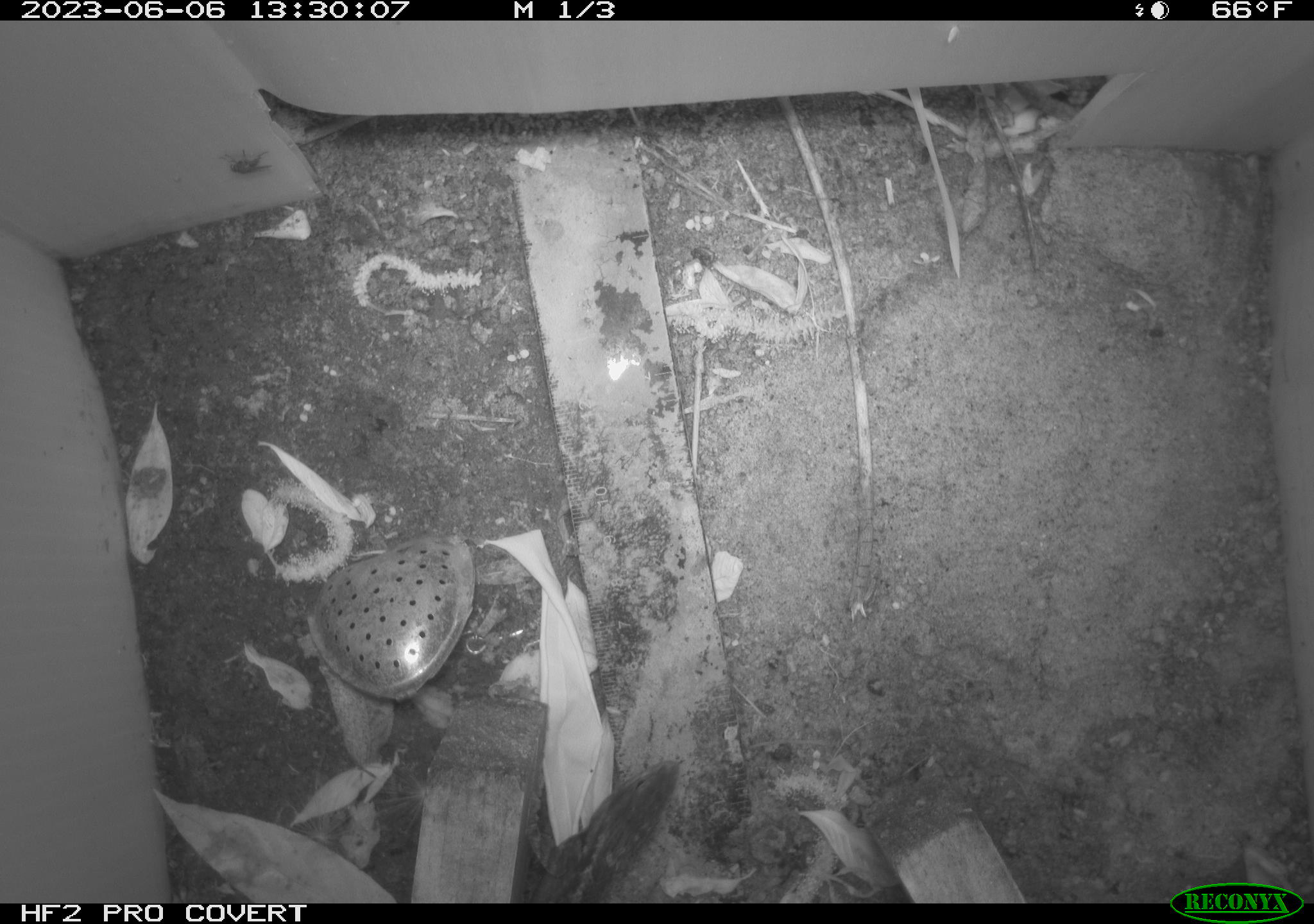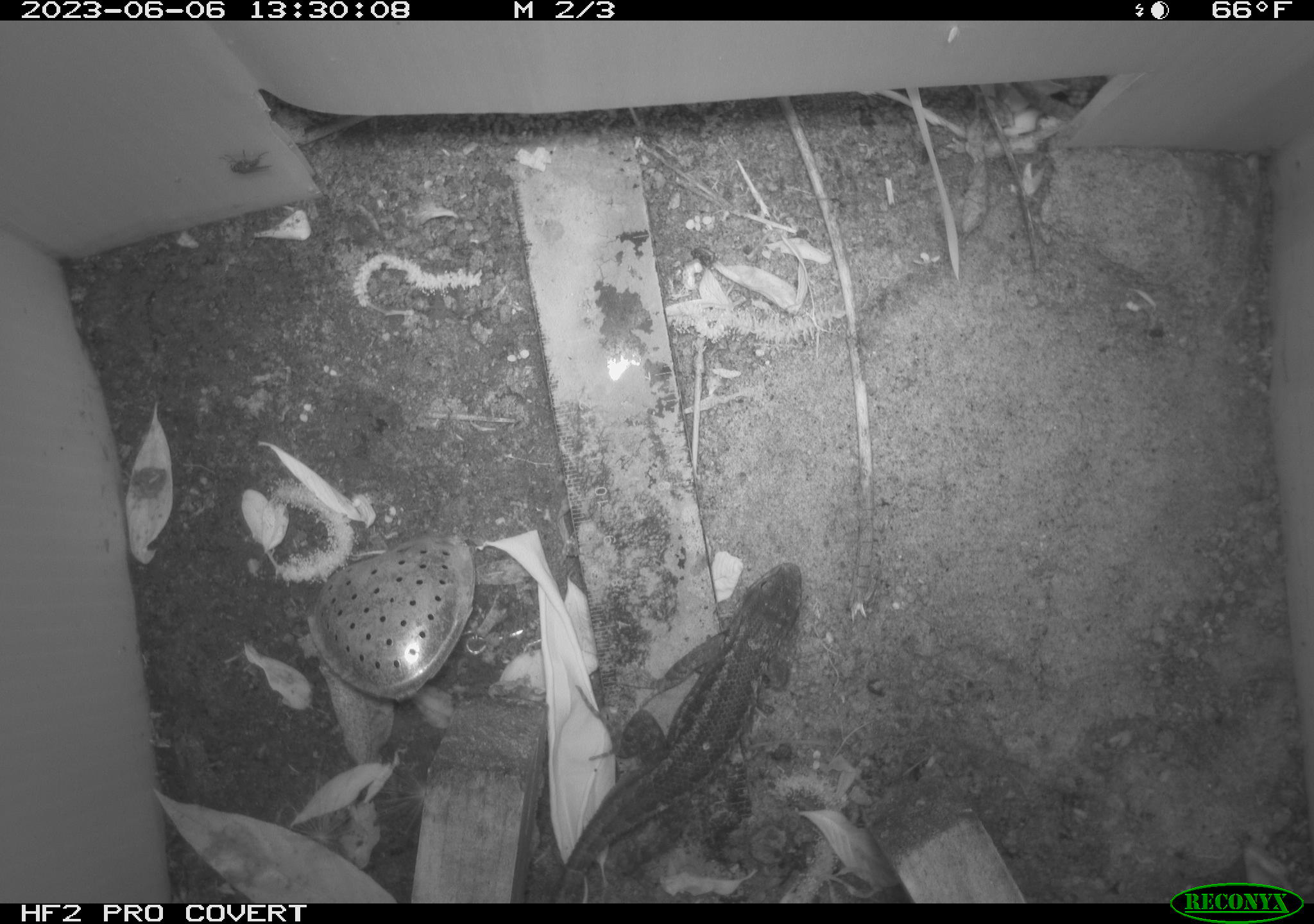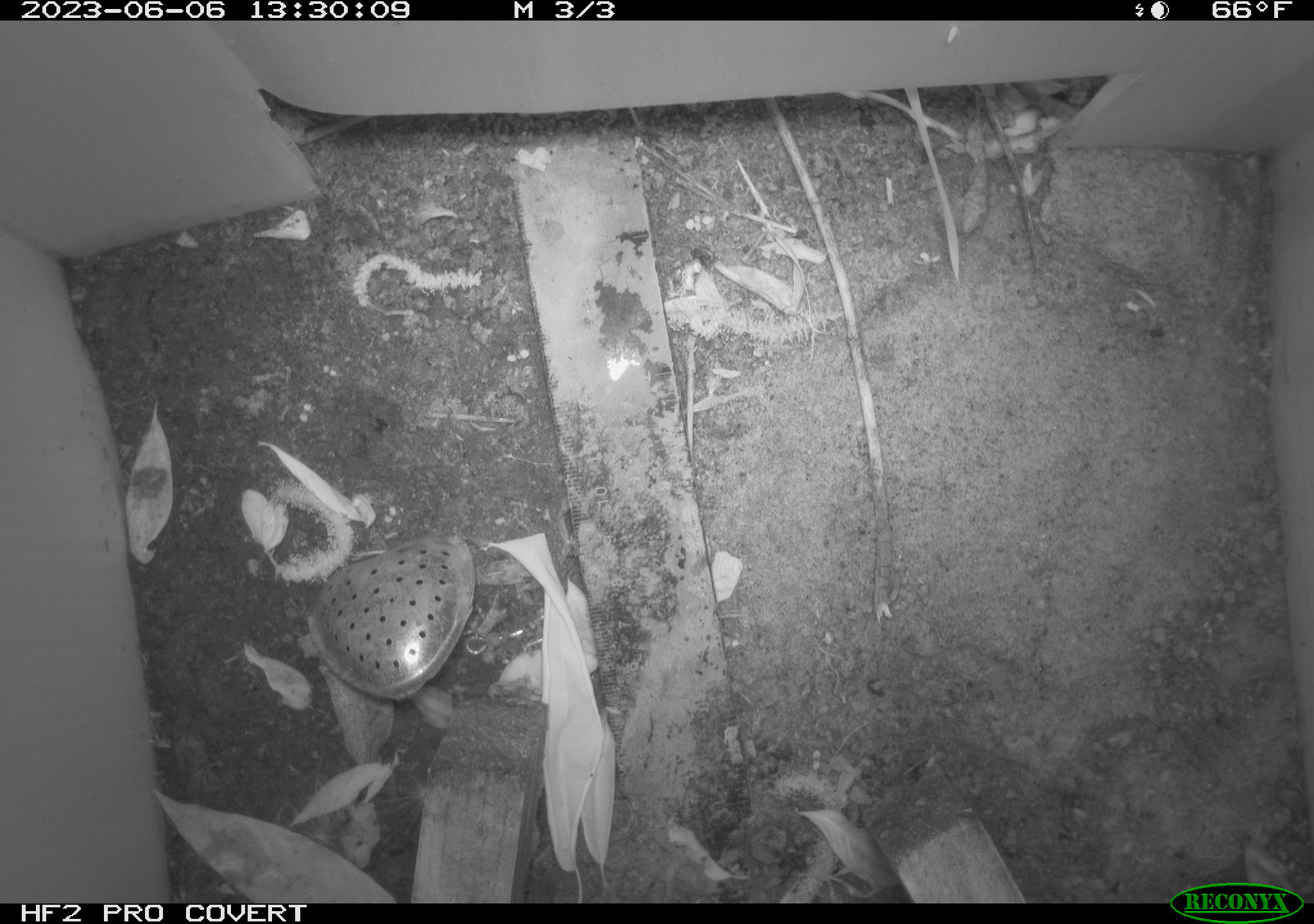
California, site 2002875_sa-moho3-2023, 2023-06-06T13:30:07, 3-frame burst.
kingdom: Animalia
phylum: Chordata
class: Reptilia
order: Squamata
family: Phrynosomatidae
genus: Sceloporus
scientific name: Sceloporus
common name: spiny lizards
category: sceloporus species